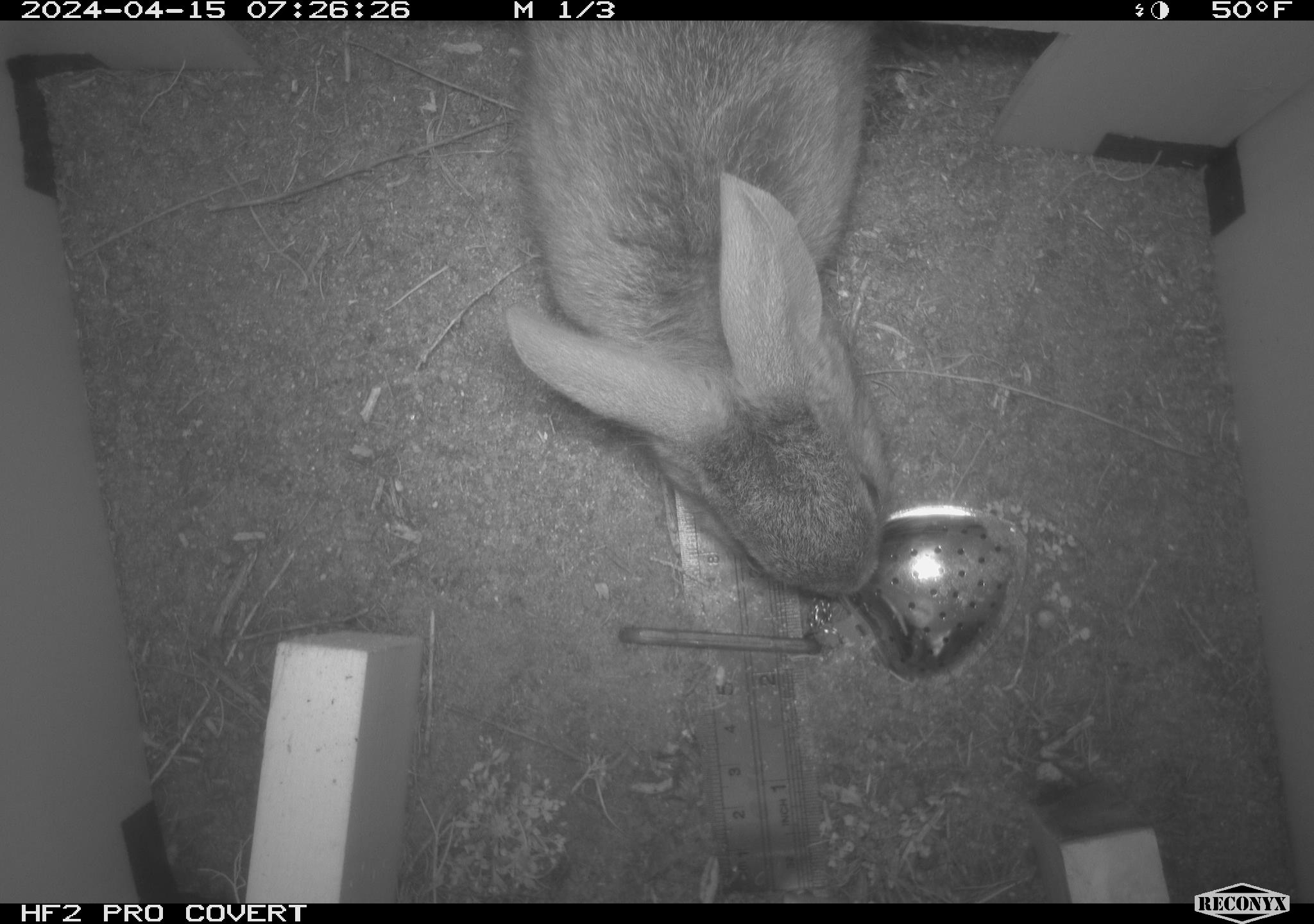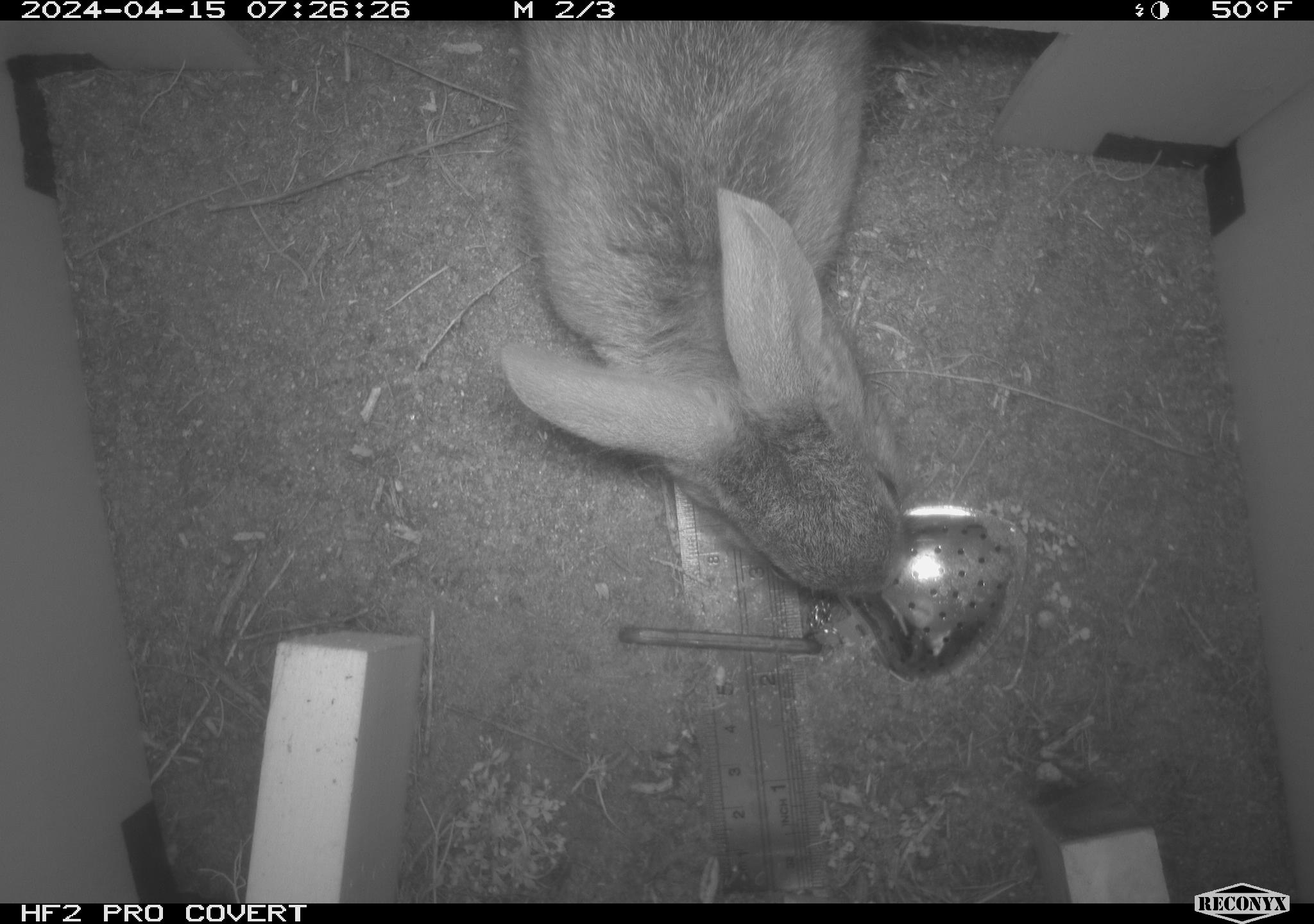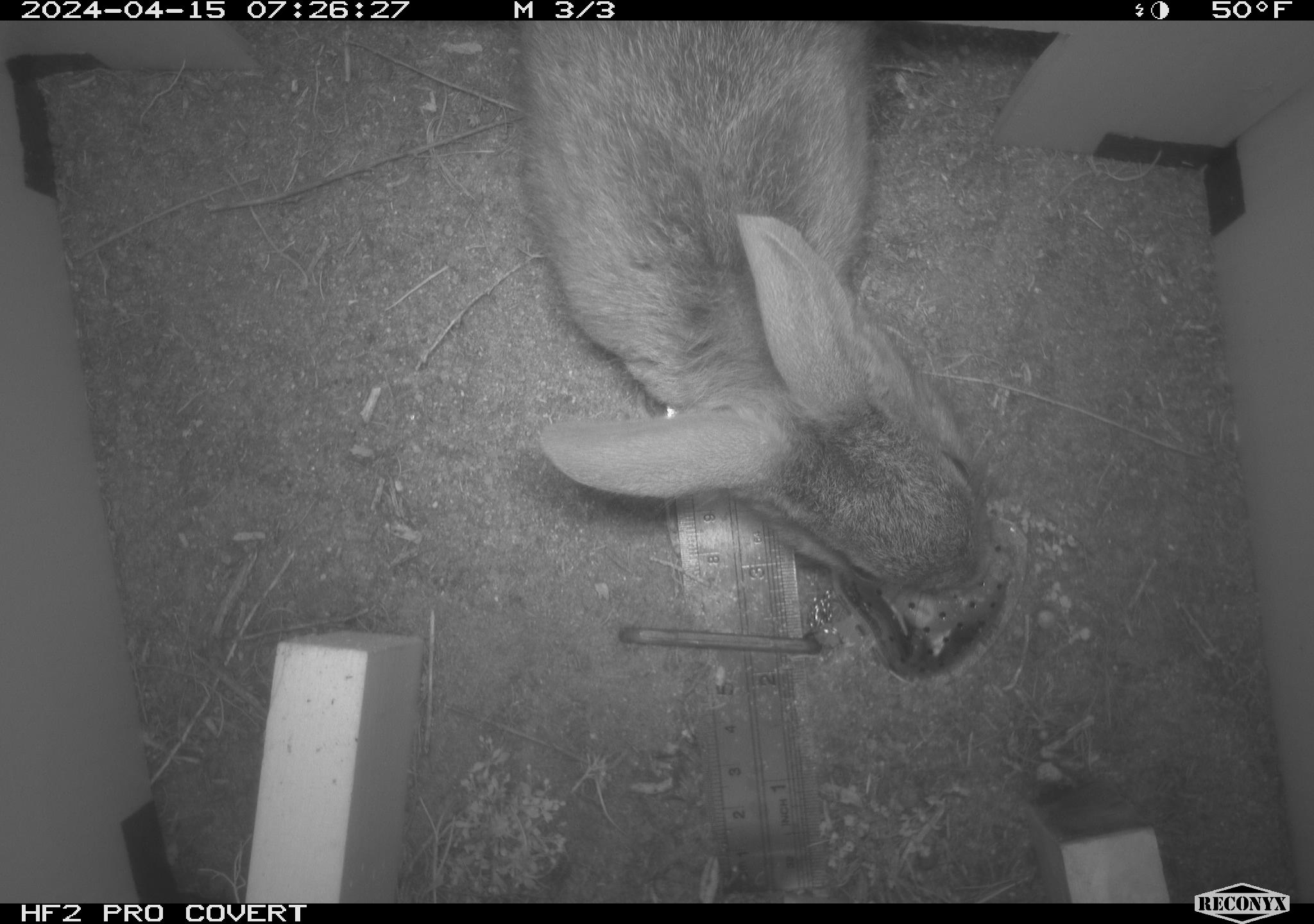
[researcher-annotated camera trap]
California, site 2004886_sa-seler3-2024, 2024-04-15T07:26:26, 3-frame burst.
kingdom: Animalia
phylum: Chordata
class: Mammalia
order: Lagomorpha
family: Leporidae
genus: Sylvilagus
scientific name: Sylvilagus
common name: cottontail rabbits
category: sylvilagus species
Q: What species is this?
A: Sylvilagus species (cottontail rabbits) (Sylvilagus).